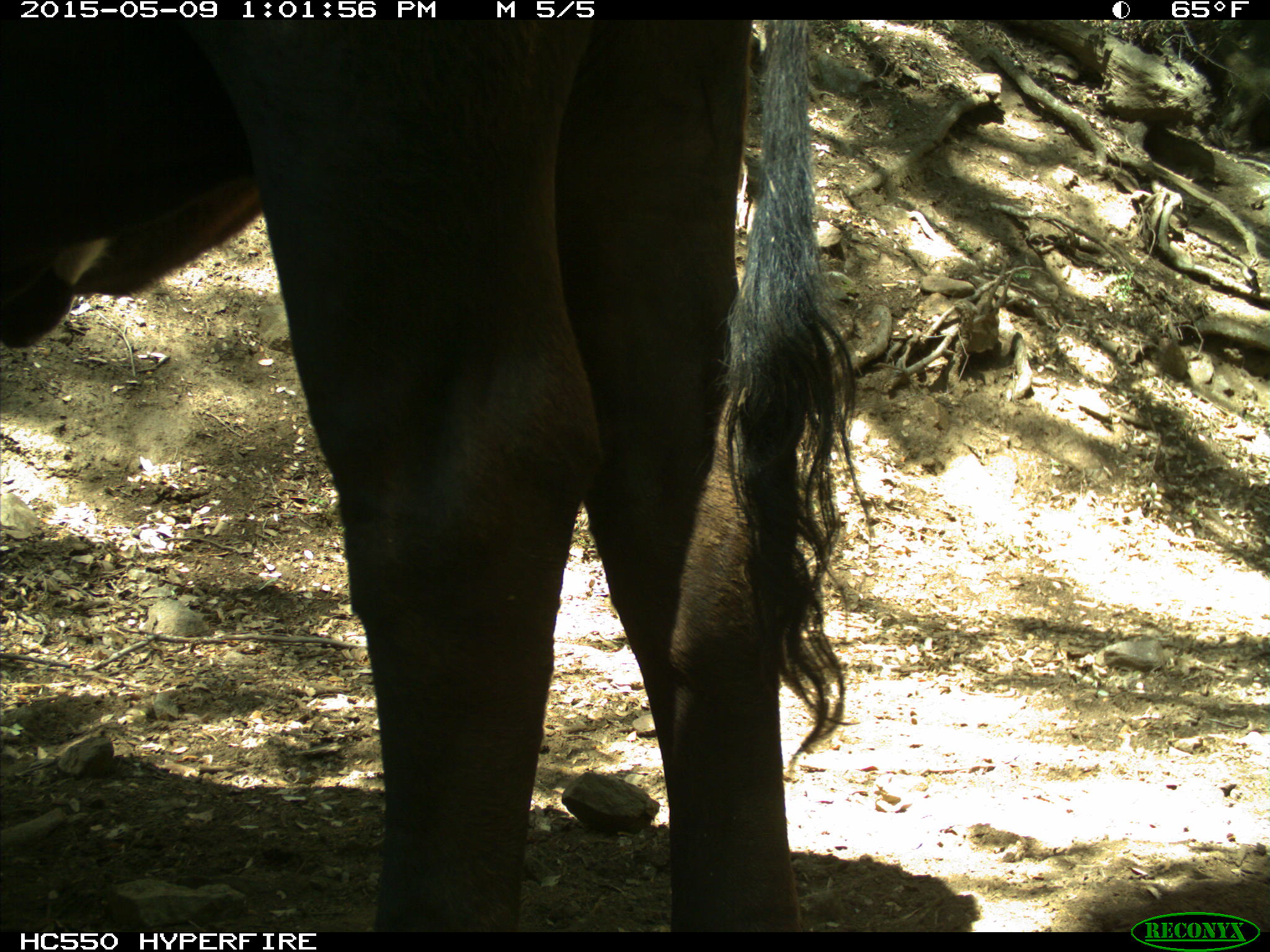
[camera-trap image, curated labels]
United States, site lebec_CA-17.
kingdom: Animalia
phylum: Chordata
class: Mammalia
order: Artiodactyla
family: Bovidae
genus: Bos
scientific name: Bos taurus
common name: domestic cow